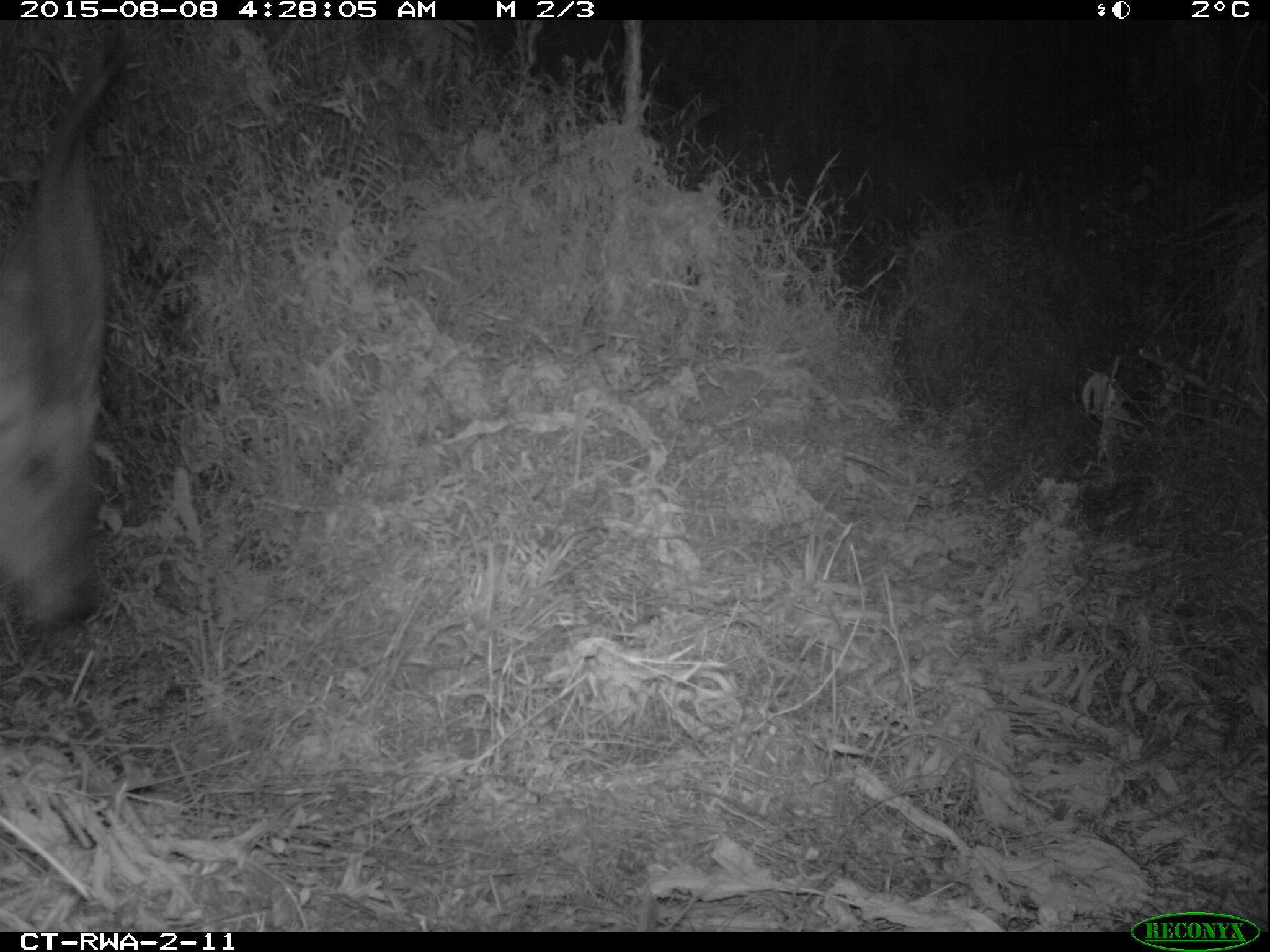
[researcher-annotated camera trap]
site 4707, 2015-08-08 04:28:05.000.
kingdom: Animalia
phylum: Chordata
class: Mammalia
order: Artiodactyla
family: Bovidae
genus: Tragelaphus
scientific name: Tragelaphus scriptus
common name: bushbuck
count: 1